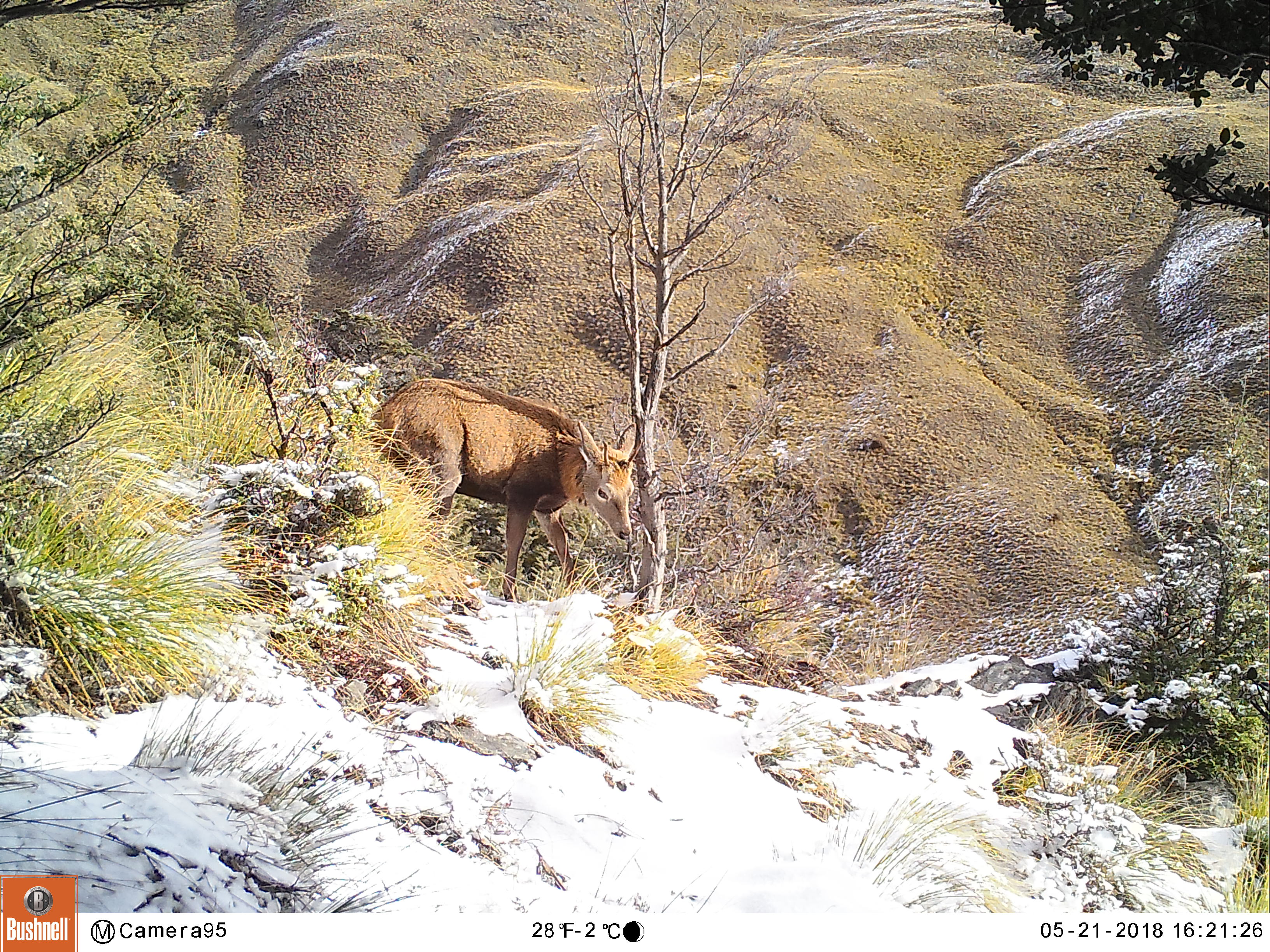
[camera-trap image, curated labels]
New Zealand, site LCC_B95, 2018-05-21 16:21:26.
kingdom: Animalia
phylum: Chordata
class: Mammalia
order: Artiodactyla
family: Cervidae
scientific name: Cervidae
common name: deer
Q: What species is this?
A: Deer (Cervidae).